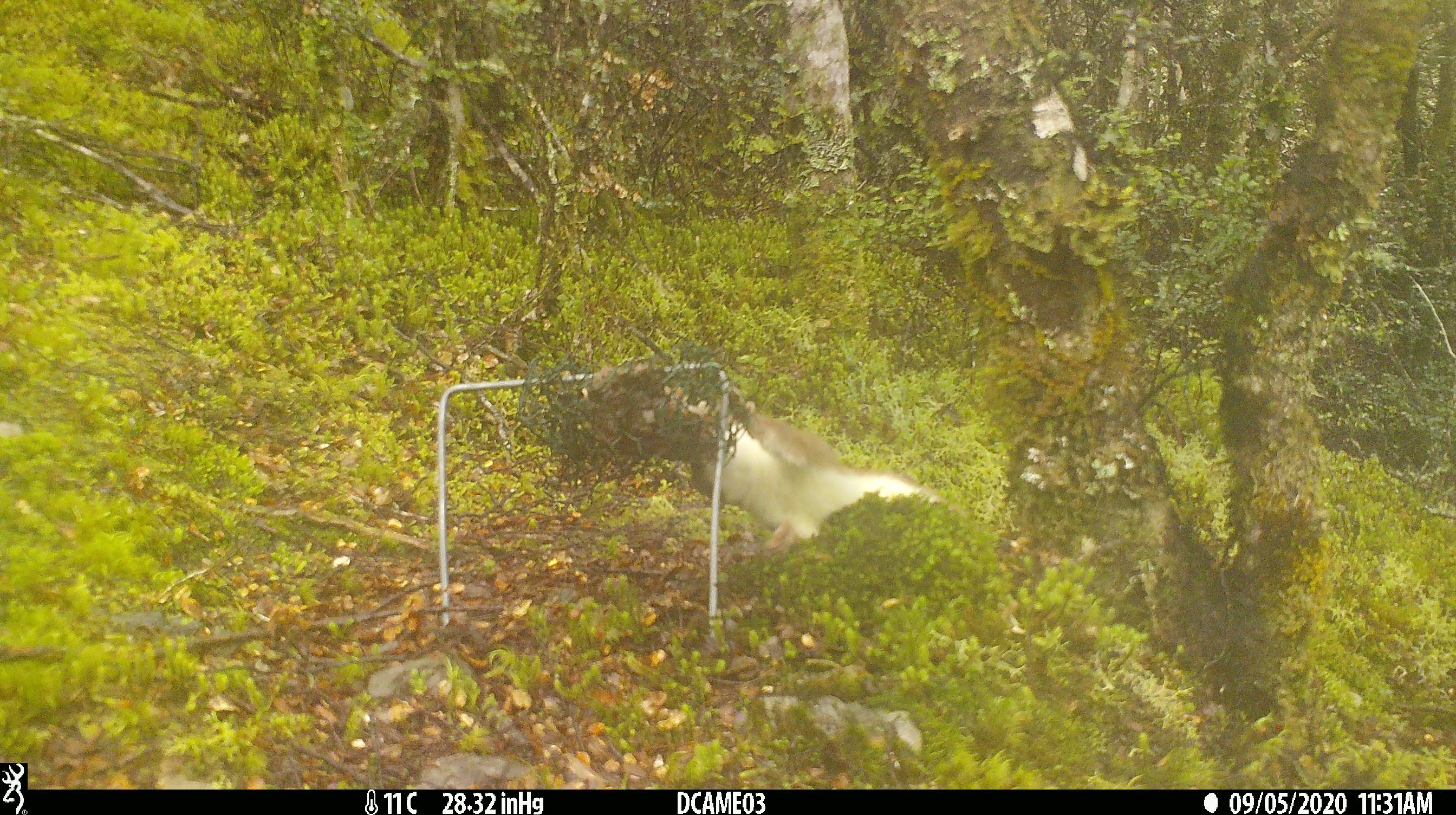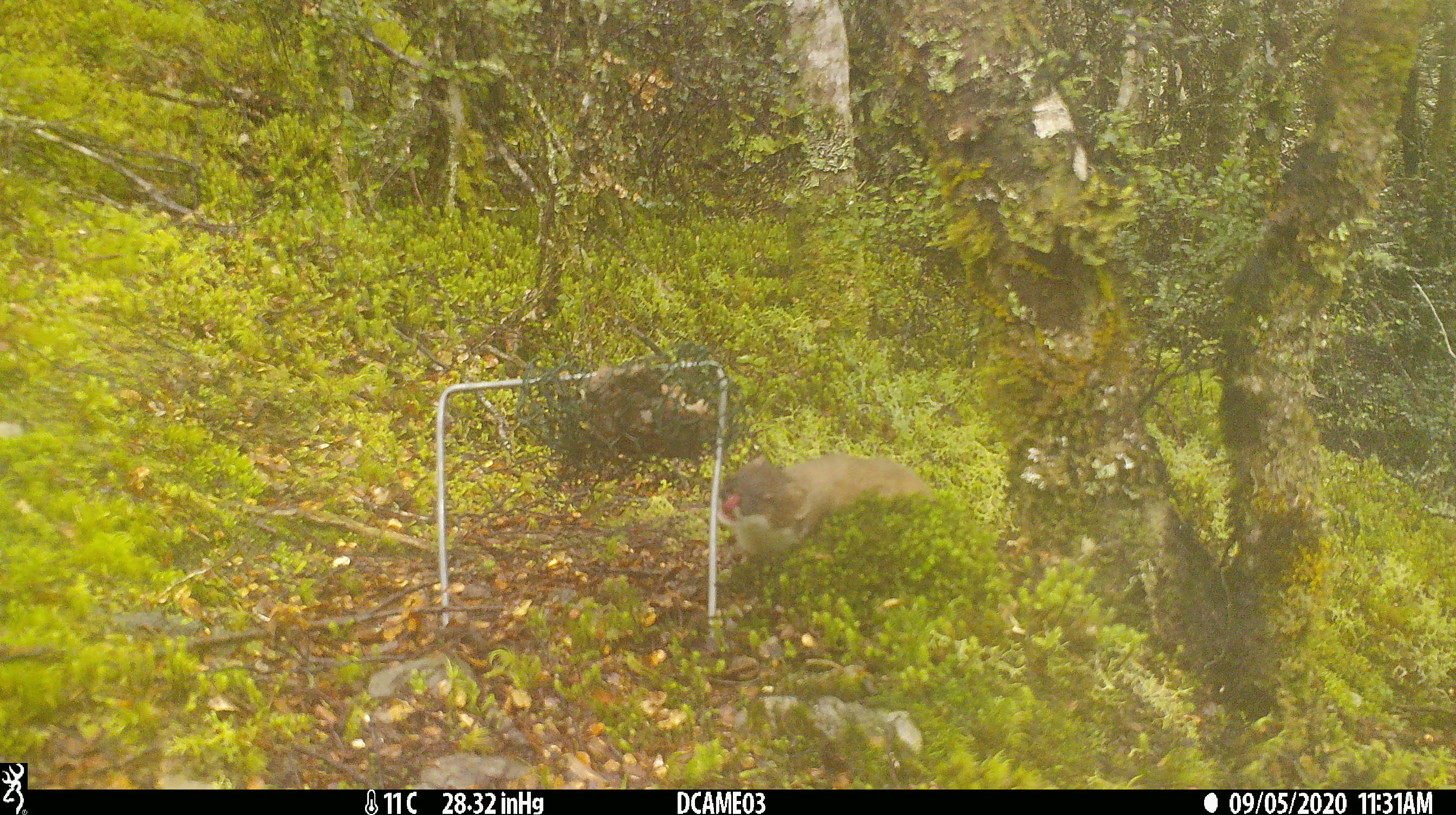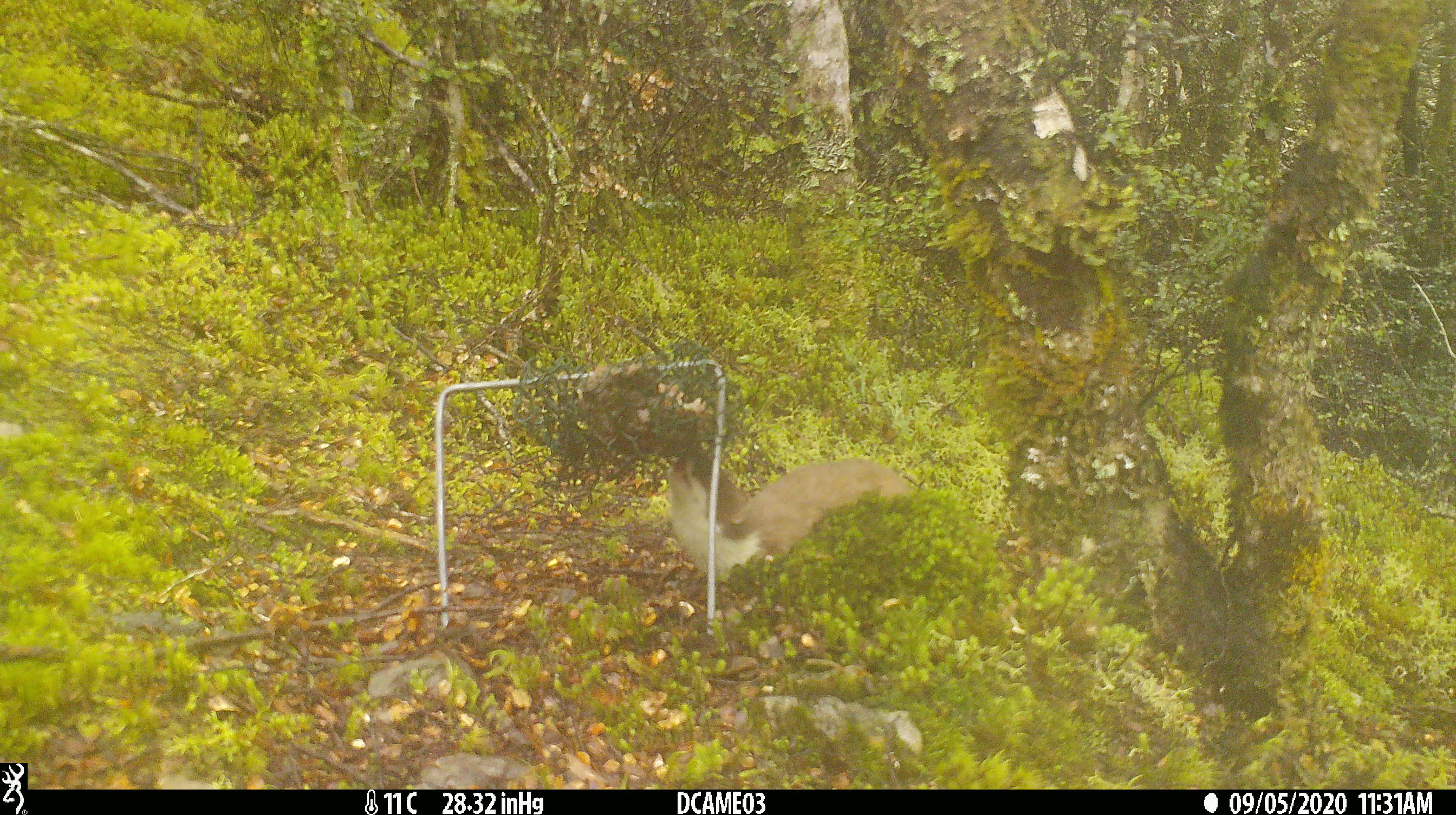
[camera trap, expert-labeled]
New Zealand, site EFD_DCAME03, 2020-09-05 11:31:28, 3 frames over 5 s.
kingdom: Animalia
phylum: Chordata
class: Mammalia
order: Carnivora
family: Mustelidae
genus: Mustela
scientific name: Mustela erminea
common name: stoat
Stoat (Mustela erminea).